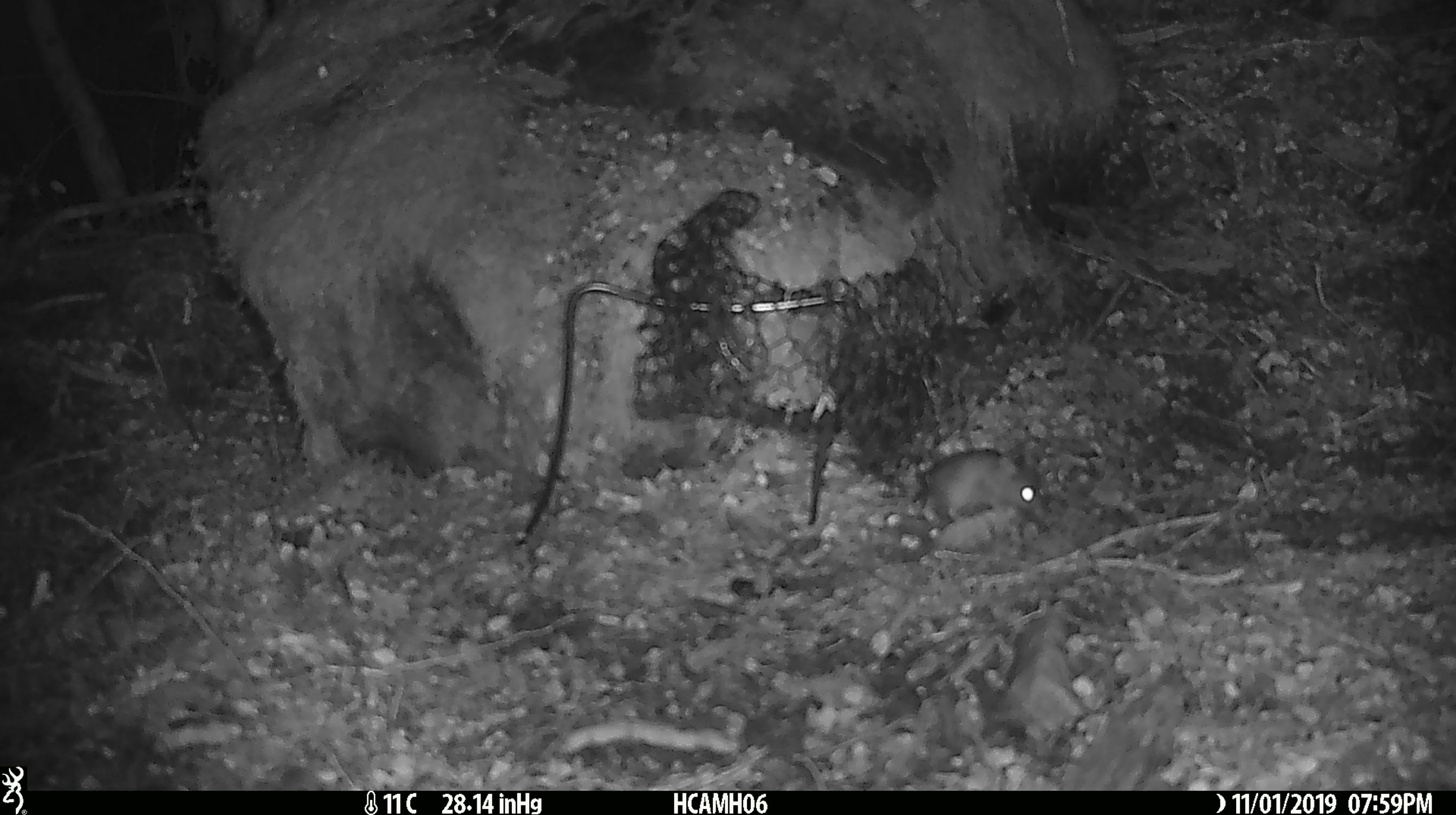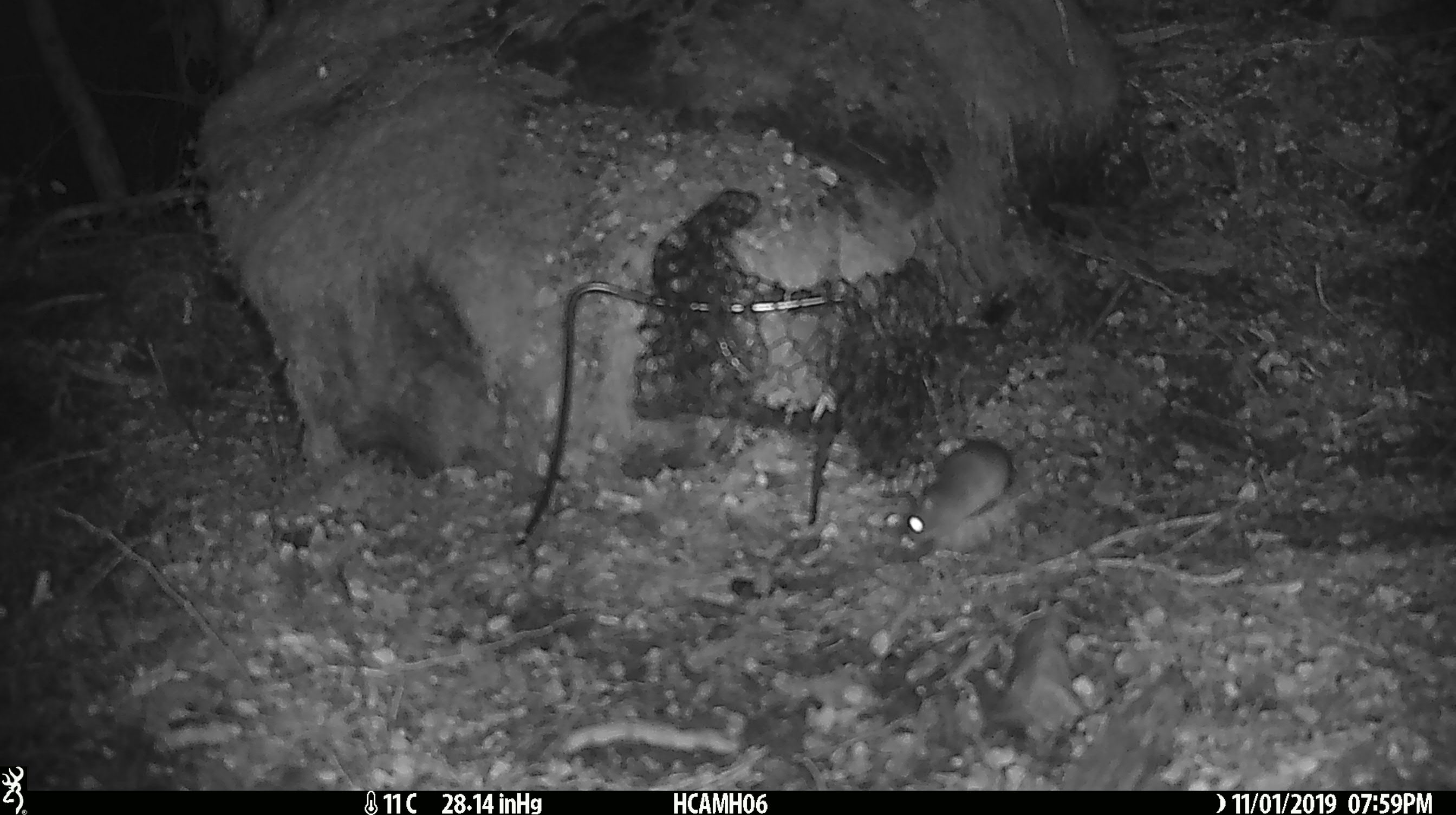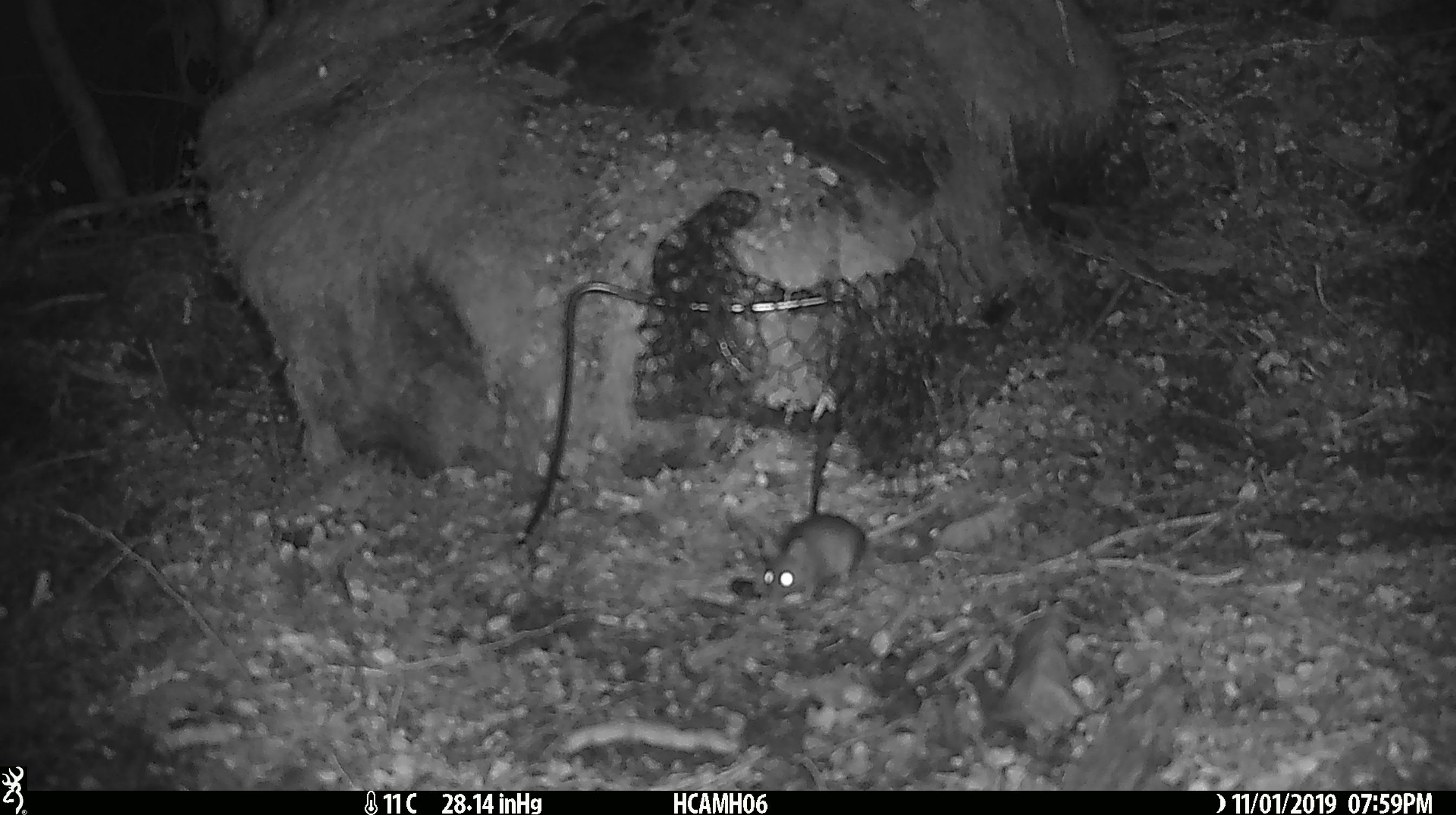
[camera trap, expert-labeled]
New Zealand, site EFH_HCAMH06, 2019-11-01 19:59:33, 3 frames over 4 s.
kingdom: Animalia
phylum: Chordata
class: Mammalia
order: Rodentia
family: Muridae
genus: Mus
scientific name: Mus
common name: mouse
Mouse (Mus).